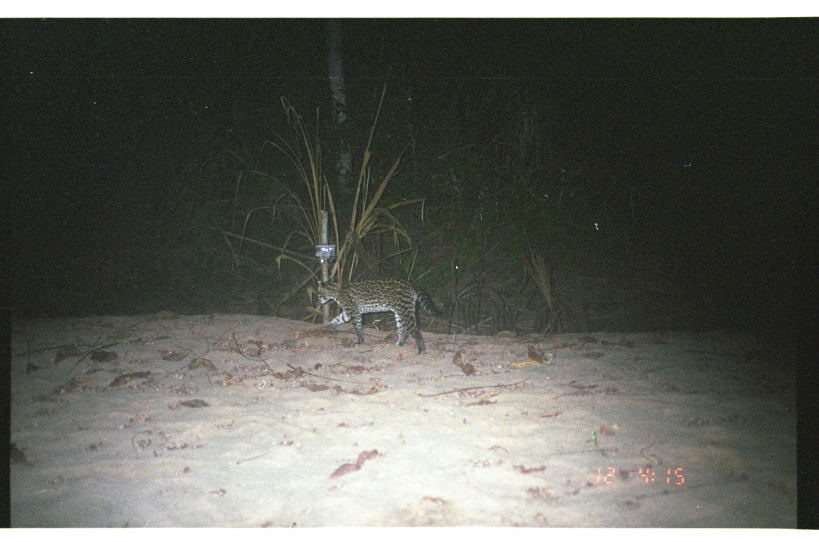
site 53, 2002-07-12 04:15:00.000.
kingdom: Animalia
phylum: Chordata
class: Mammalia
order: Carnivora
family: Felidae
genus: Leopardus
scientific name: Leopardus pardalis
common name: ocelot